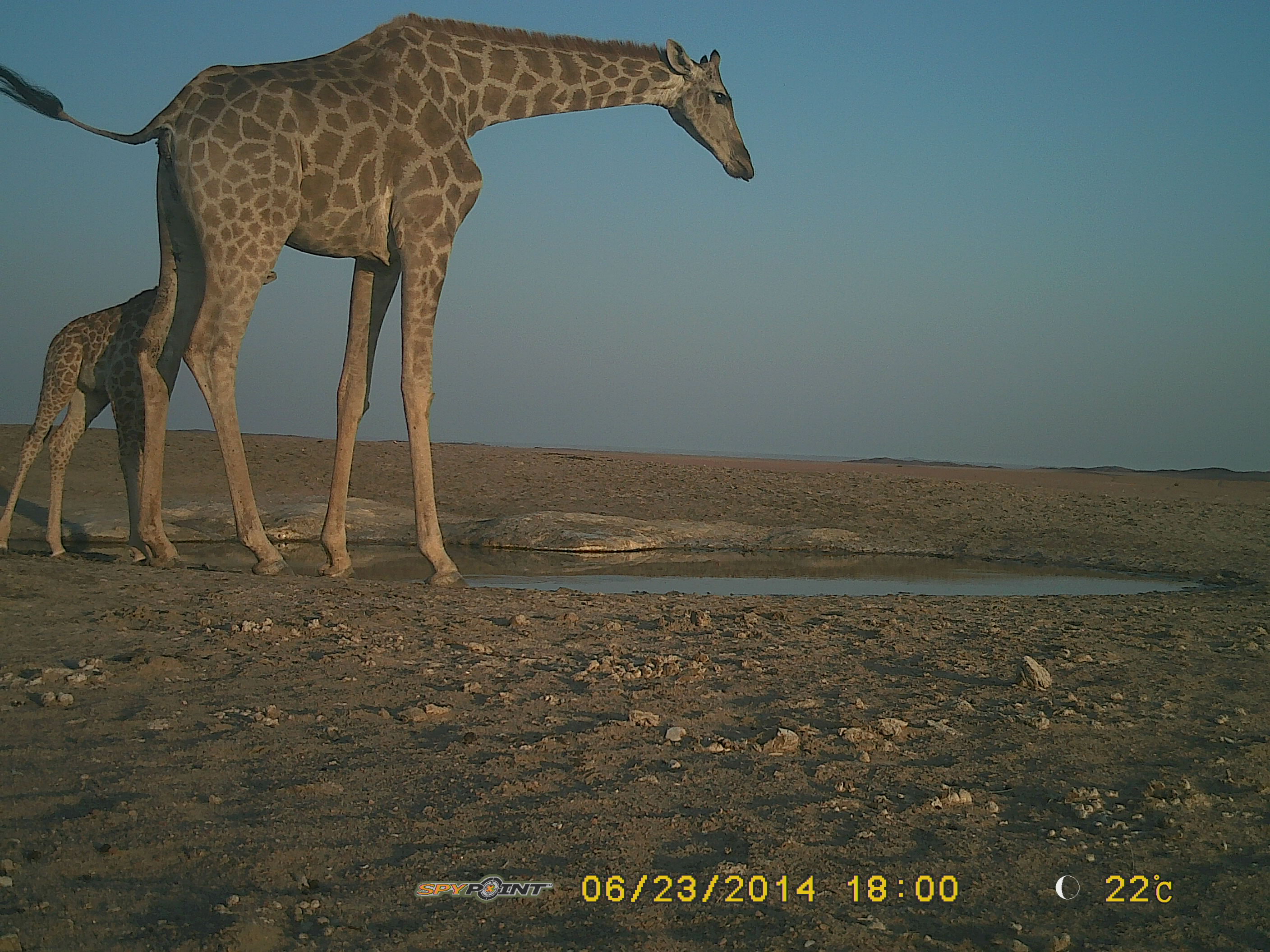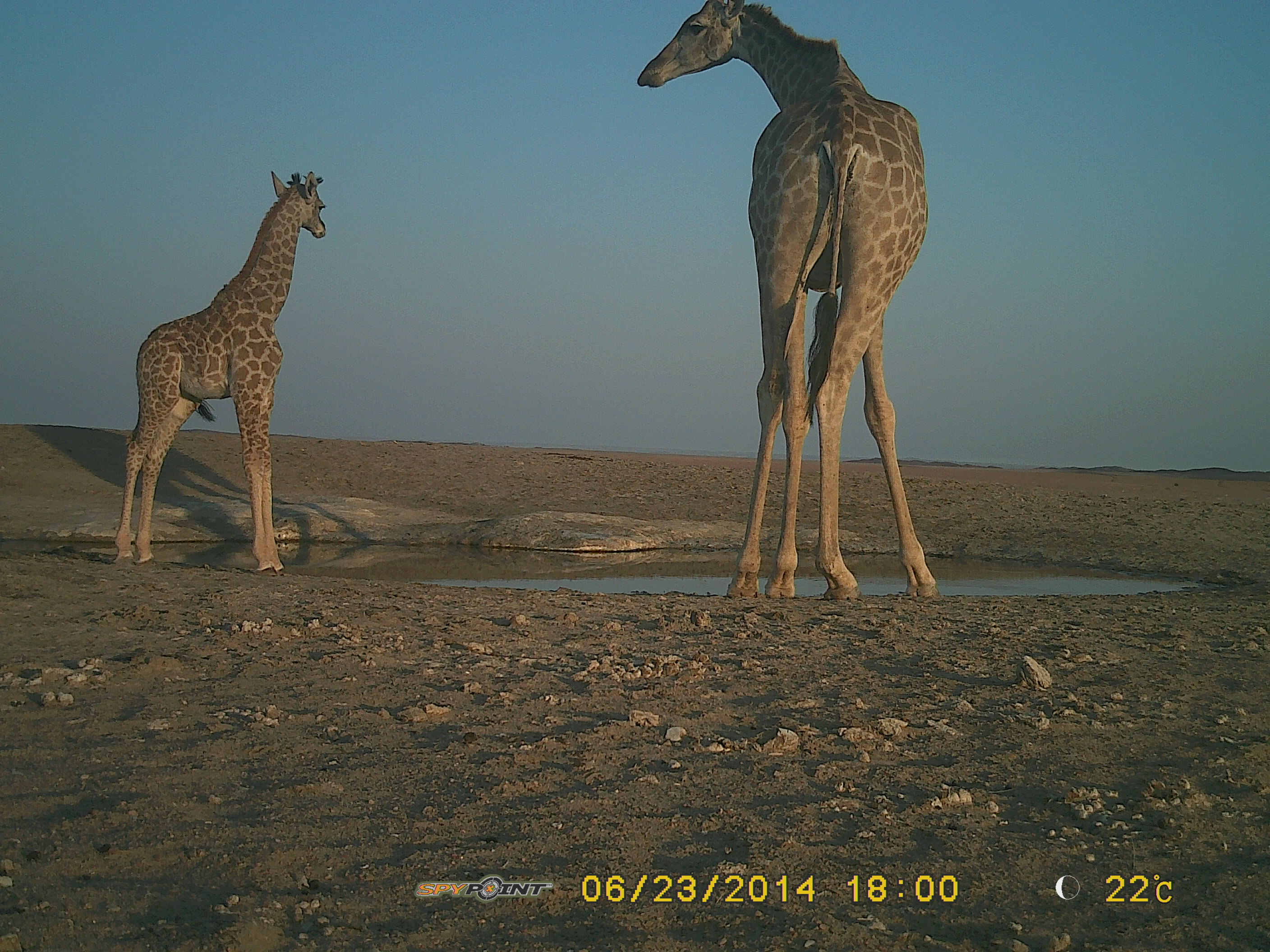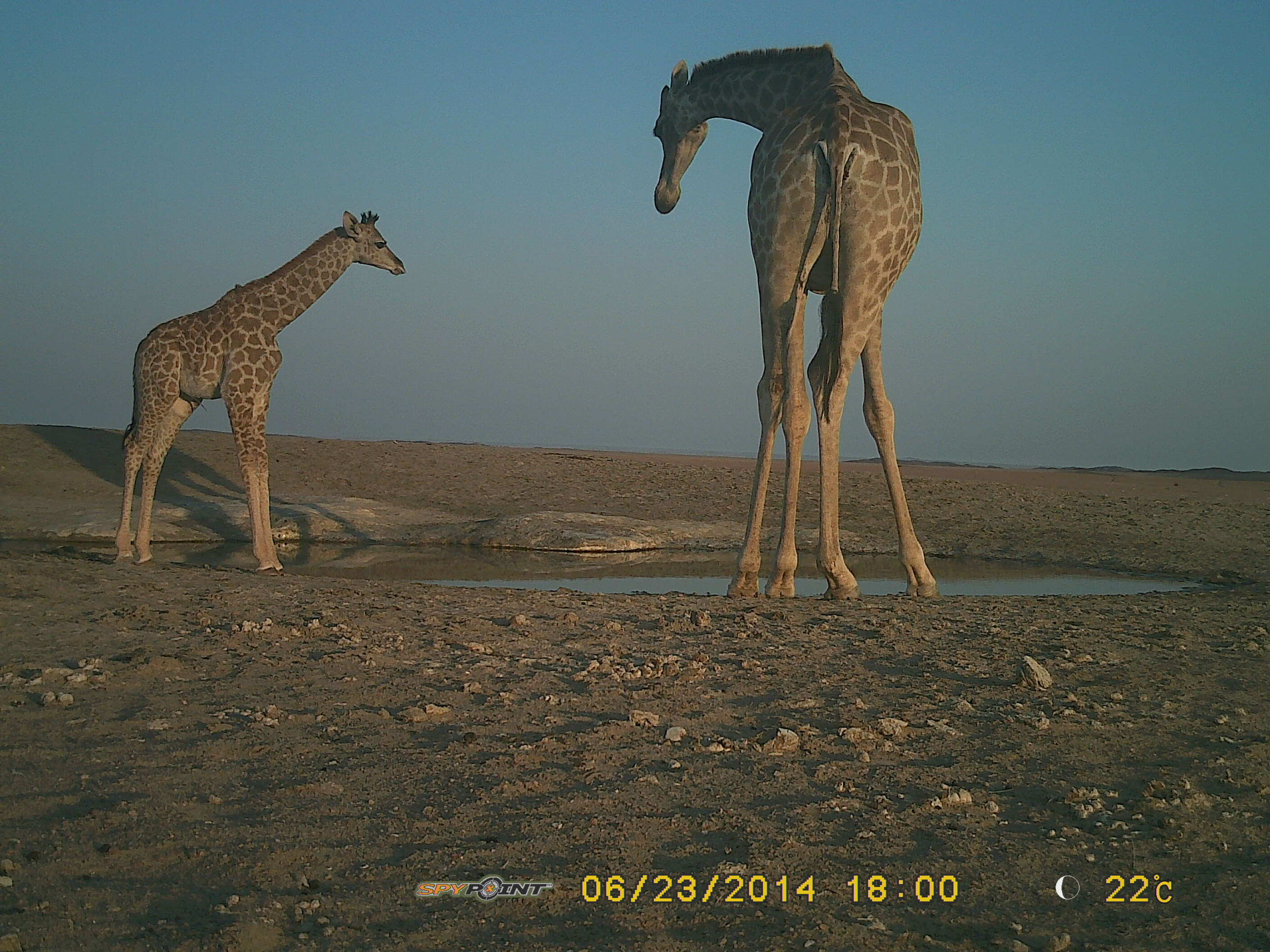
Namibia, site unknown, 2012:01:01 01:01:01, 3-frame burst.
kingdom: Animalia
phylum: Chordata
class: Mammalia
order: Artiodactyla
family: Giraffidae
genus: Giraffa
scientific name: Giraffa camelopardalis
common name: giraffe